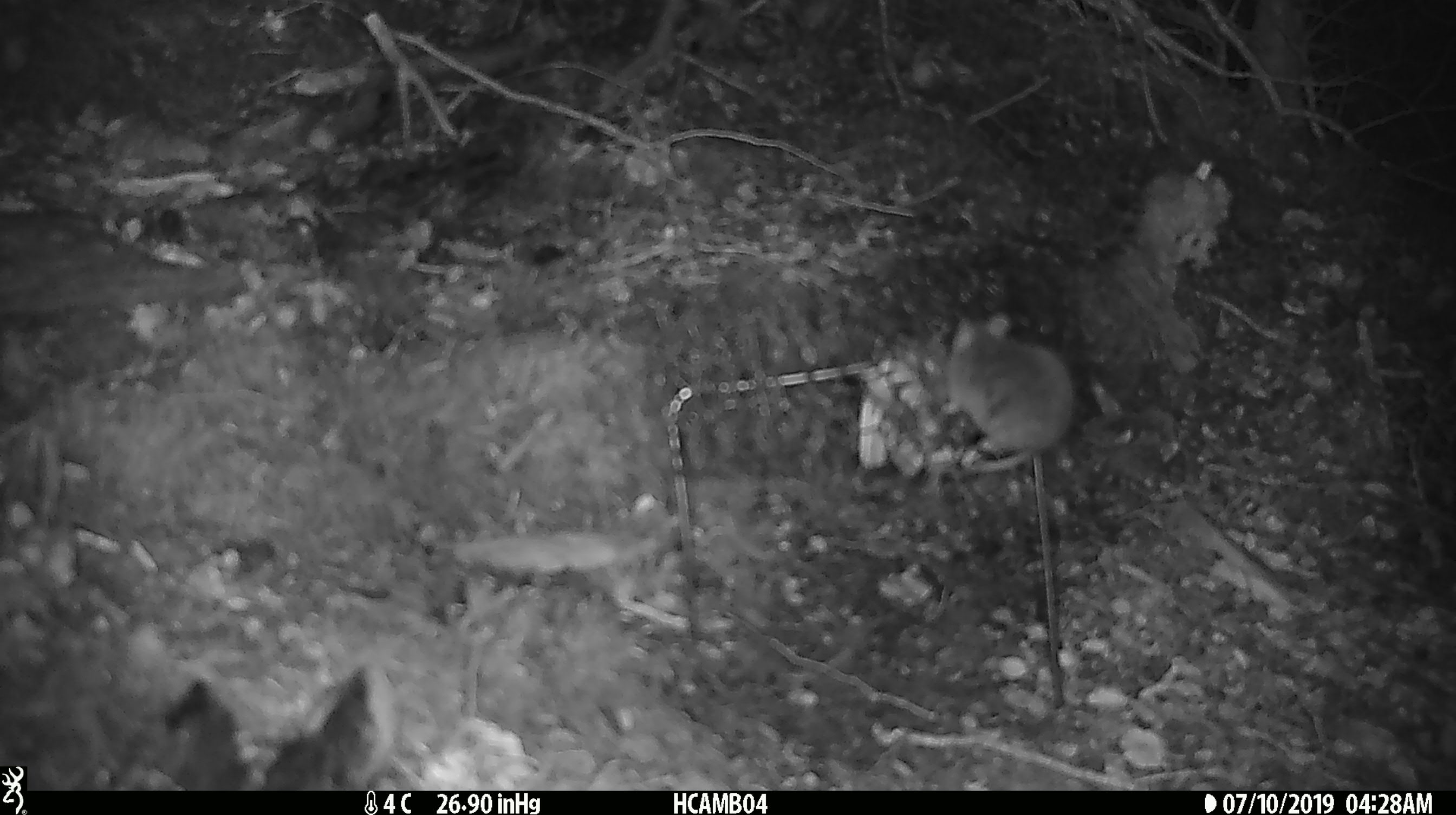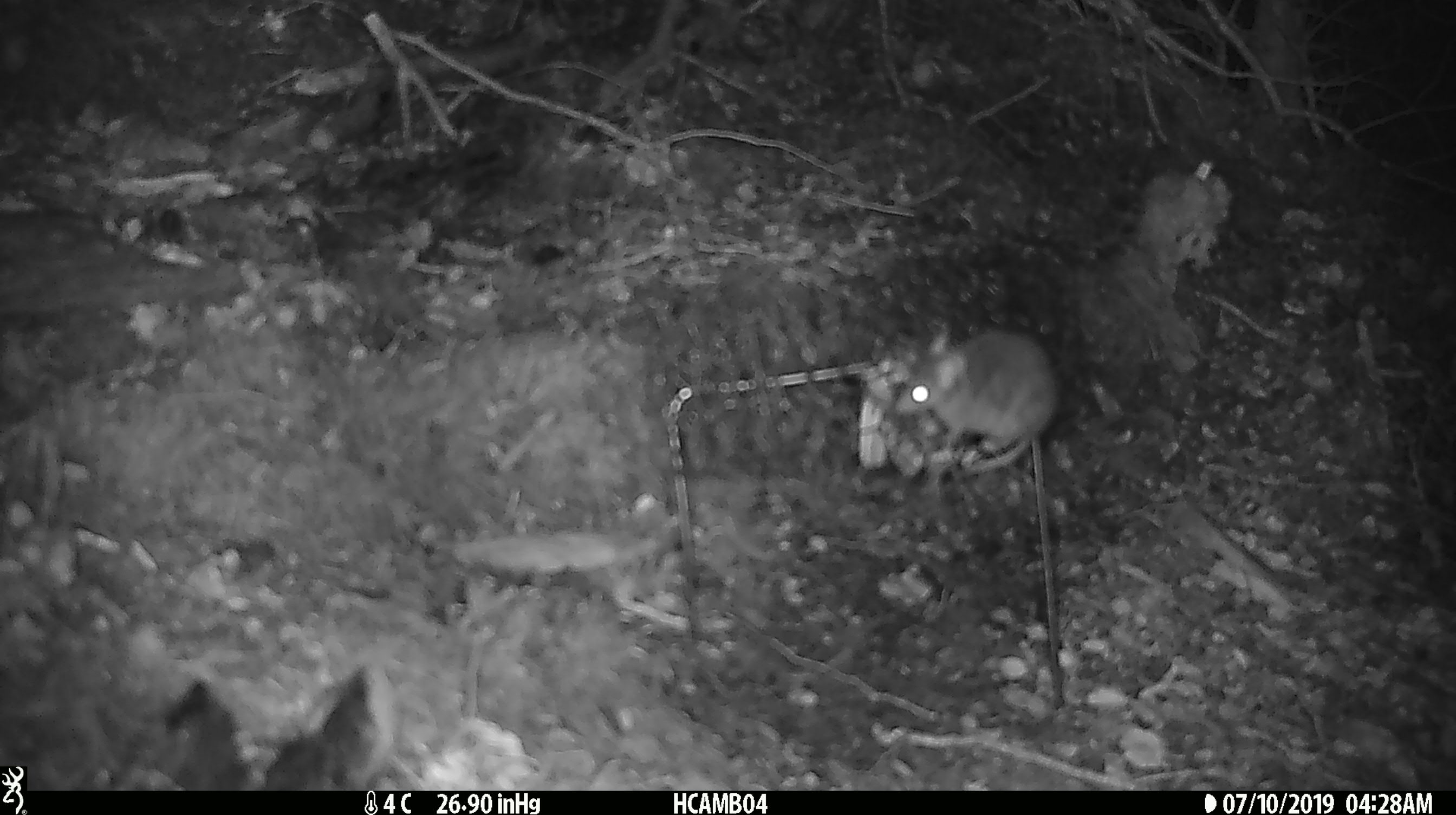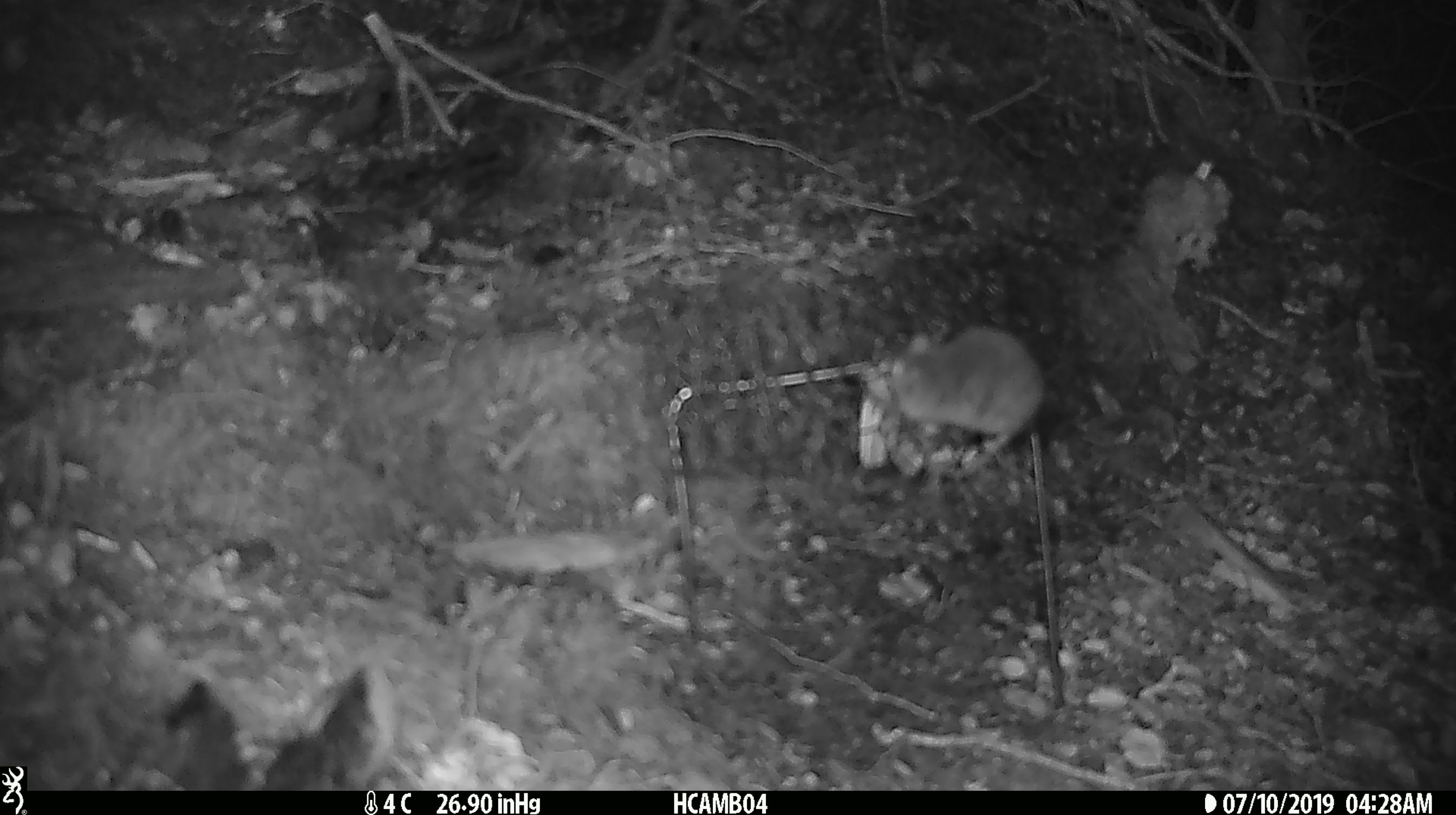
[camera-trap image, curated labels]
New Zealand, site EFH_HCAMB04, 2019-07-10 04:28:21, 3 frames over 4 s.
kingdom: Animalia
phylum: Chordata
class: Mammalia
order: Rodentia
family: Muridae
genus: Mus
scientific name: Mus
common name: mouse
Mouse (Mus).